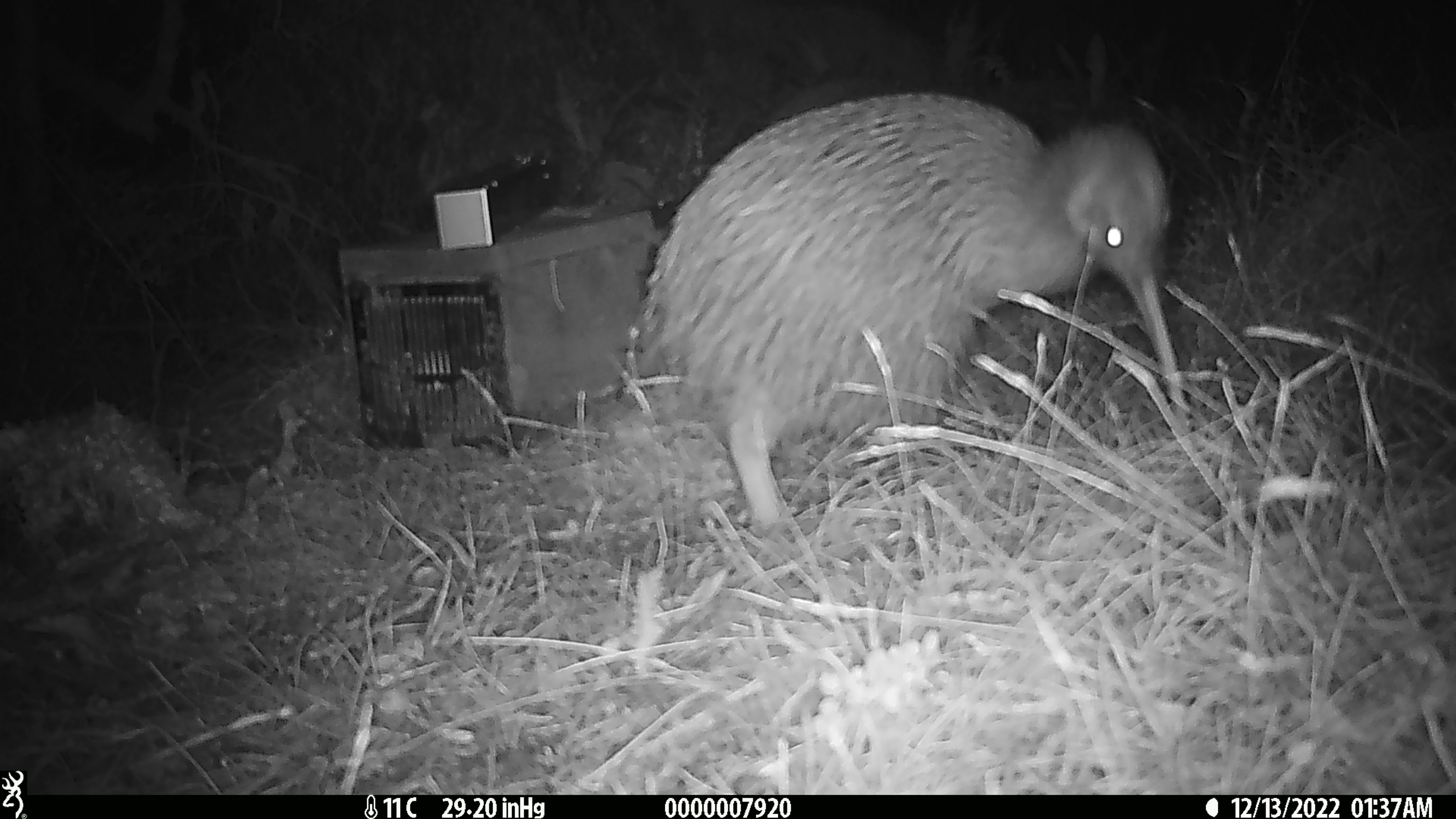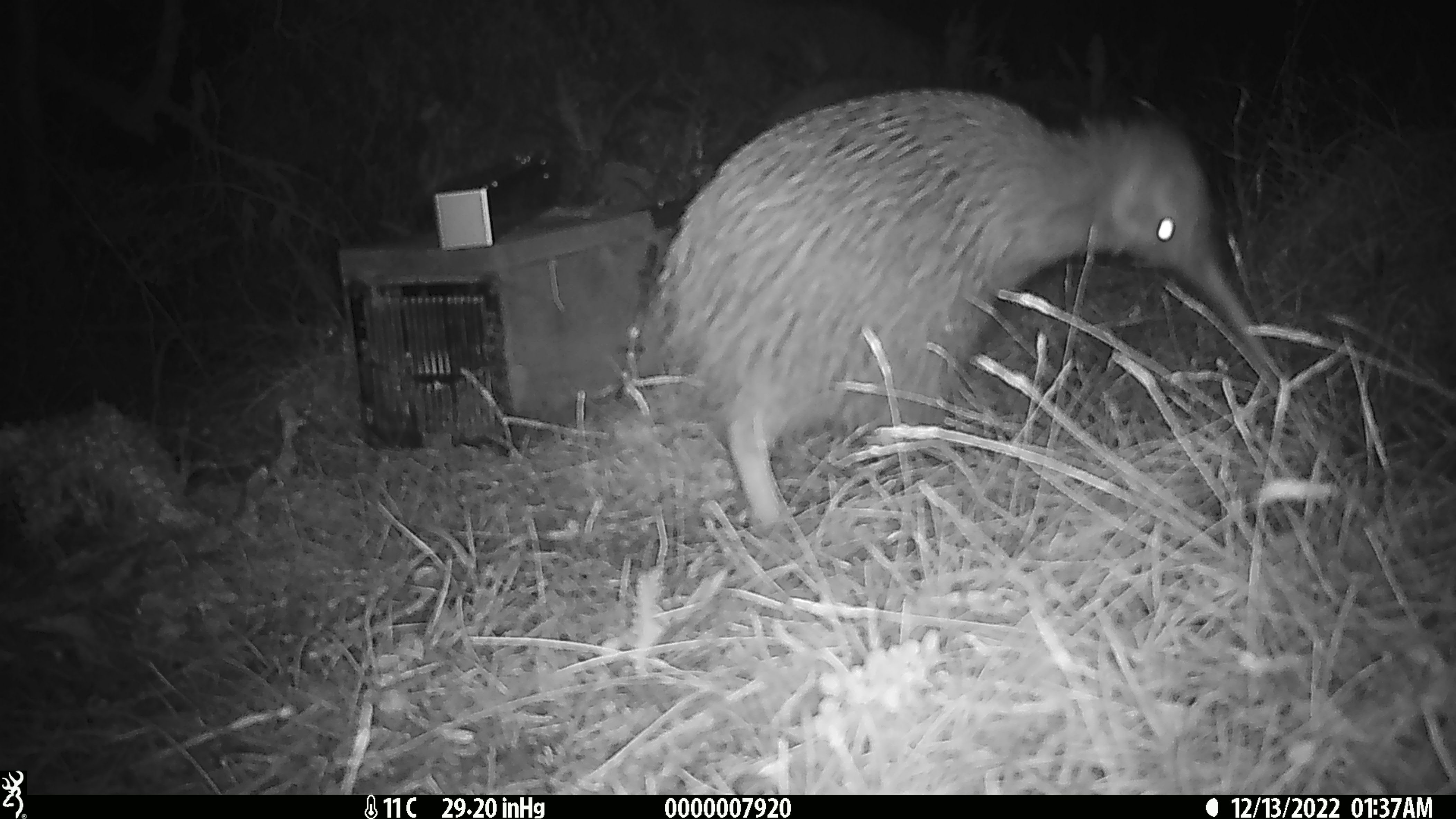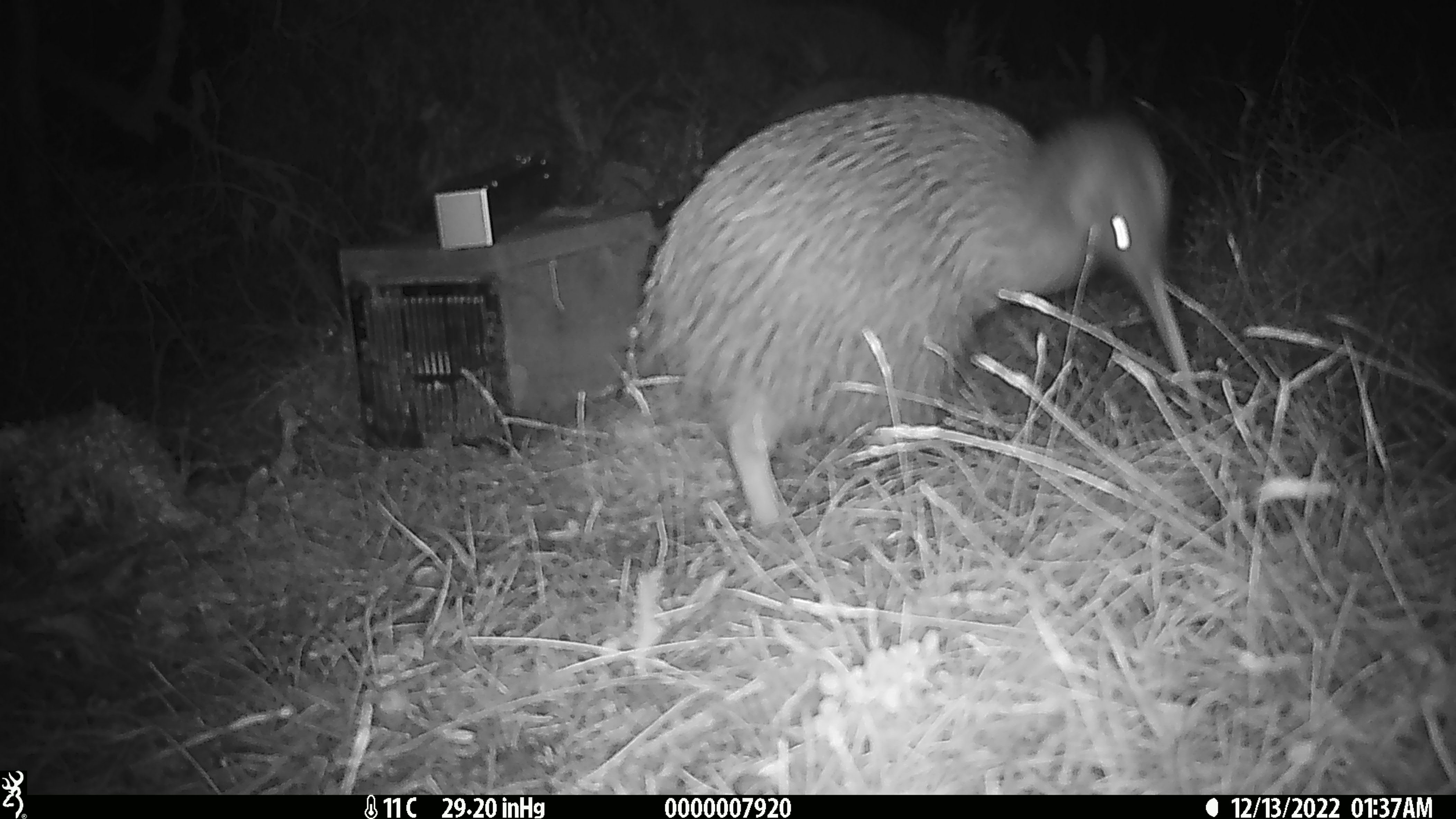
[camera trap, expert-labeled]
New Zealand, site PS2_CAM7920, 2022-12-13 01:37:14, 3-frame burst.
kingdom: Animalia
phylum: Chordata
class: Aves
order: Apterygiformes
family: Apterygidae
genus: Apteryx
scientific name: Apteryx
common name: kiwi